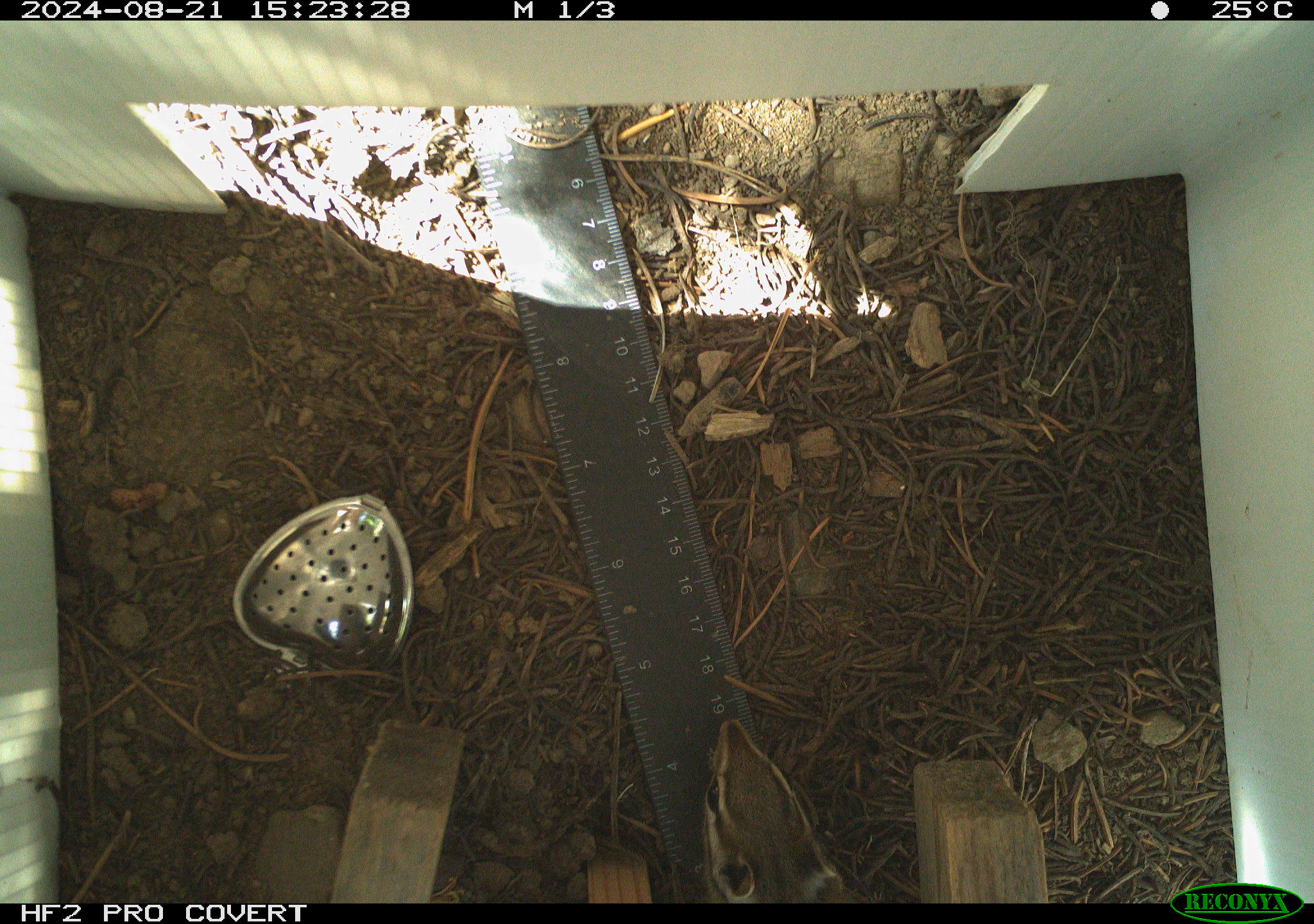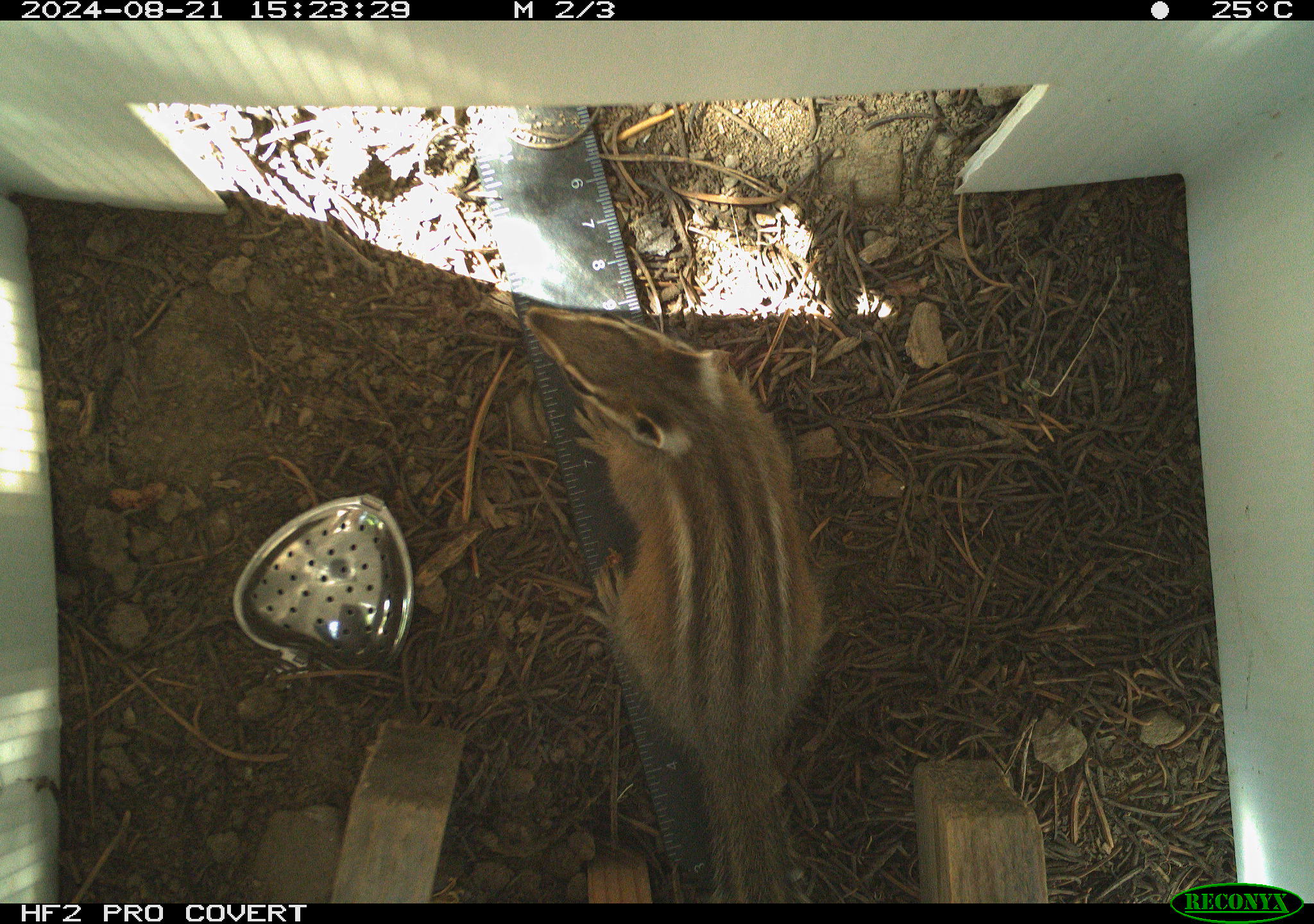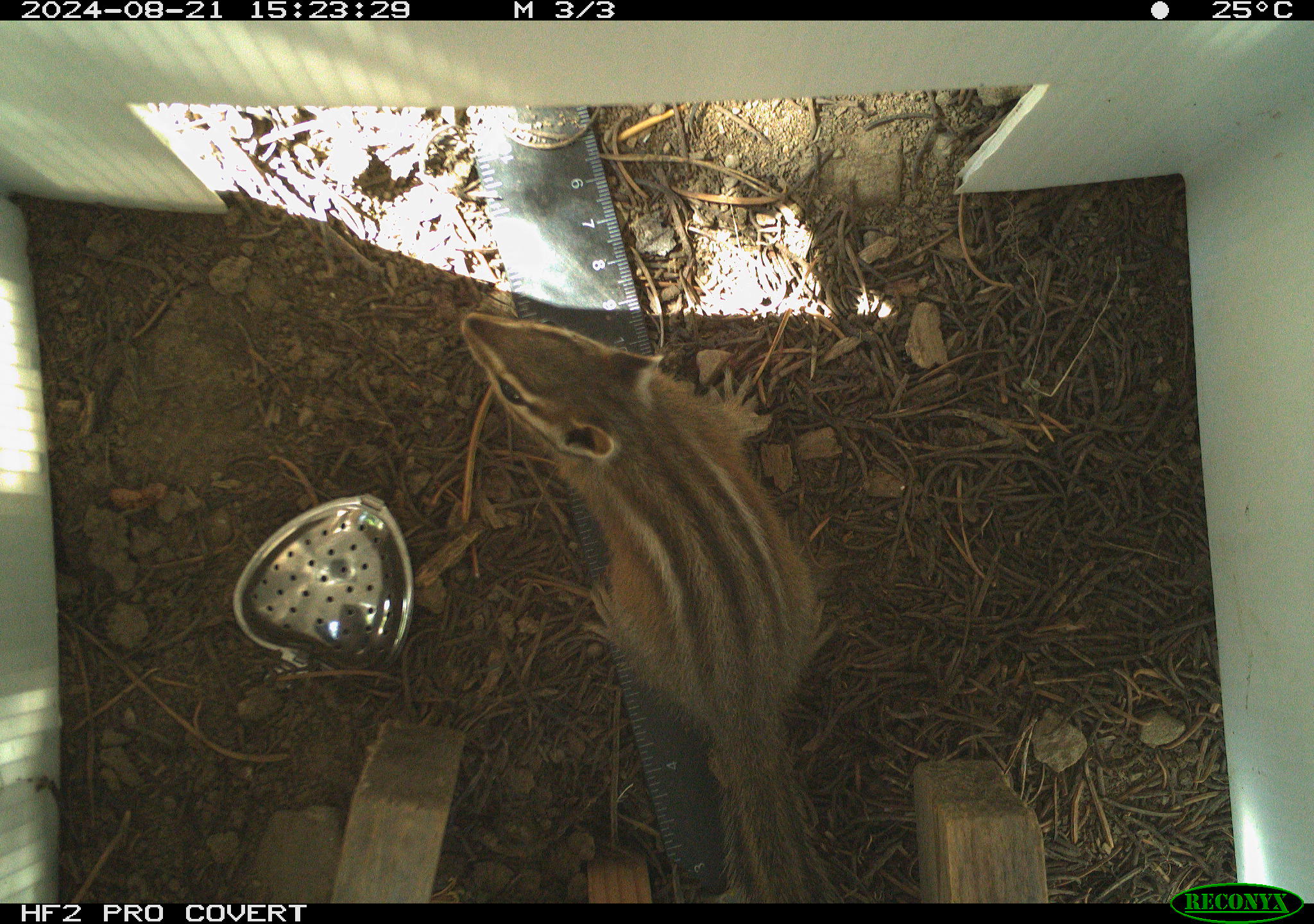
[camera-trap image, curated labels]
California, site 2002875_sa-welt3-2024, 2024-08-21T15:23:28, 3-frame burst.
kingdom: Animalia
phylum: Chordata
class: Mammalia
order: Rodentia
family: Sciuridae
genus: Neotamias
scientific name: Neotamias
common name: western chipmunks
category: neotamias species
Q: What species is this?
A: Neotamias species (western chipmunks) (Neotamias).